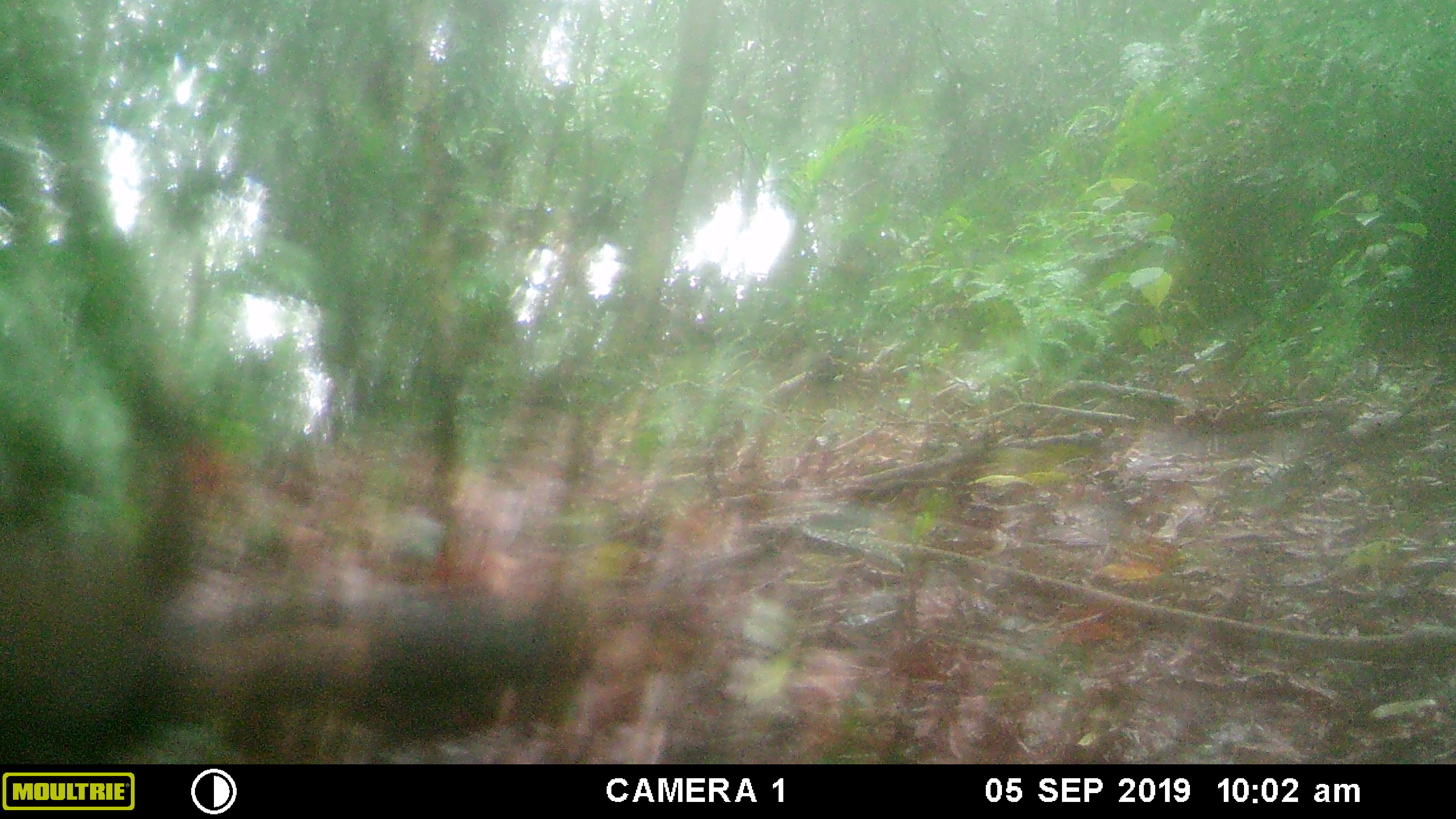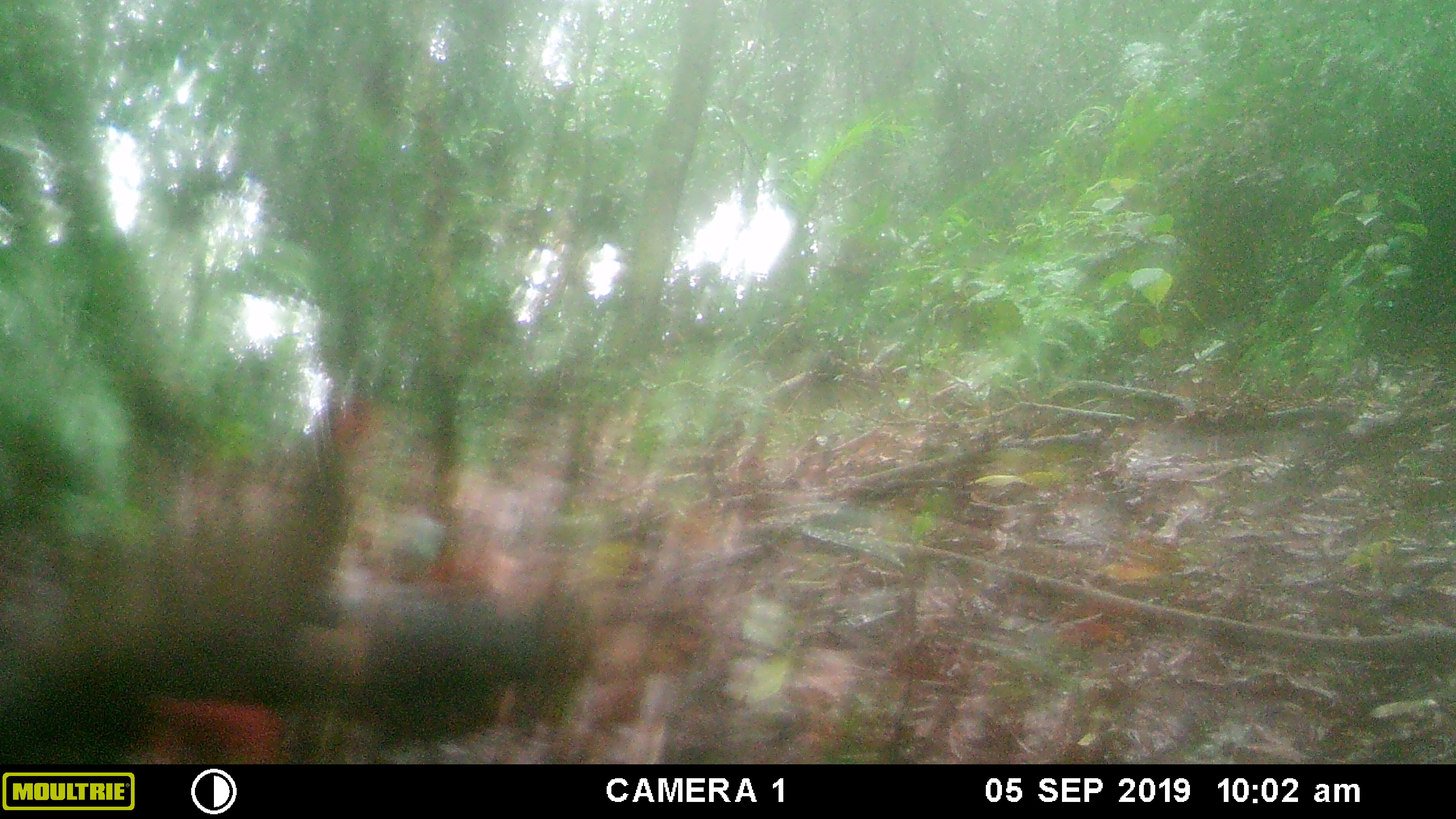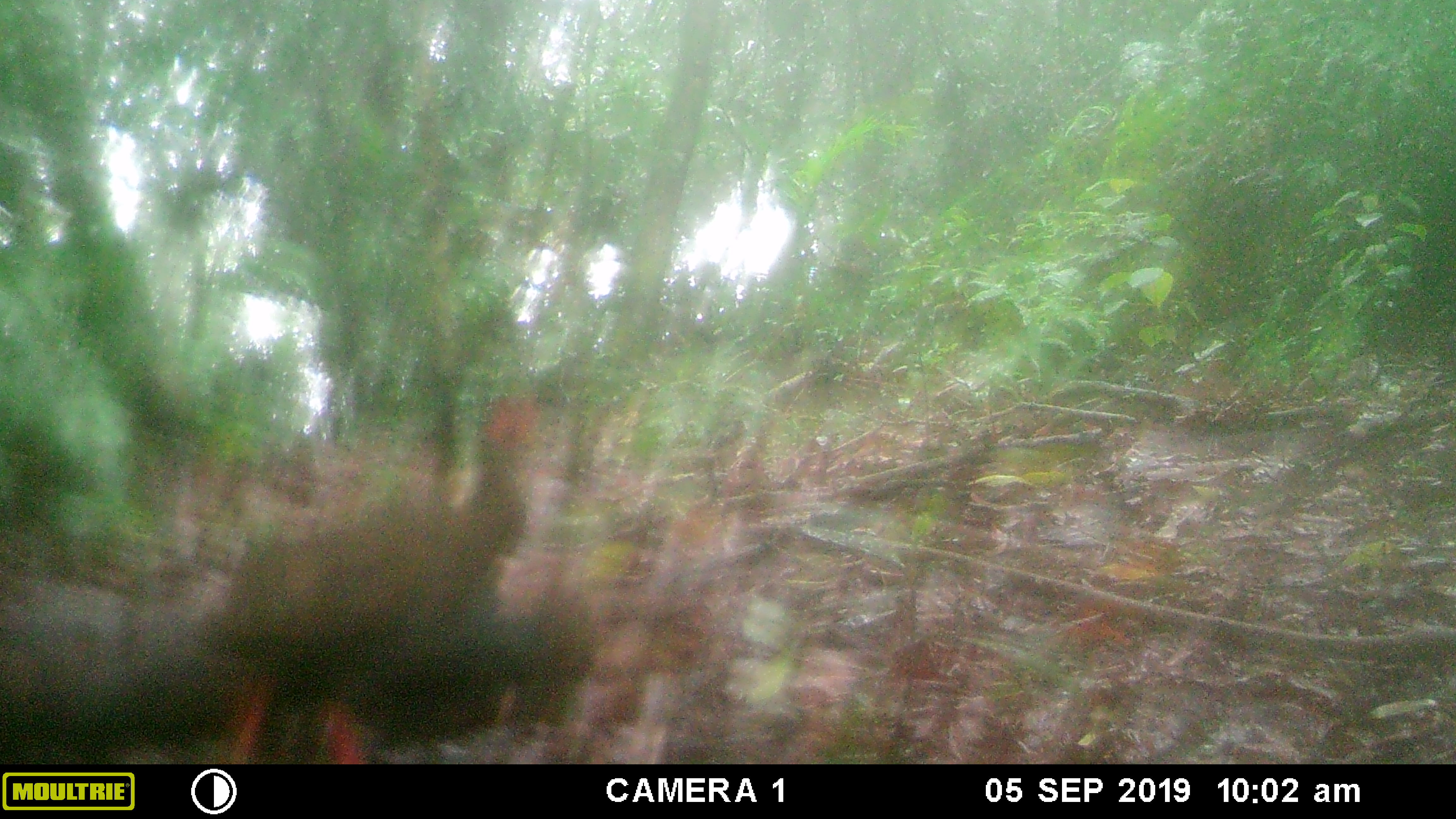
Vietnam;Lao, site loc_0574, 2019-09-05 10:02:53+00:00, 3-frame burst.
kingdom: Animalia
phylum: Chordata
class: Aves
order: Galliformes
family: Phasianidae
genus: Lophura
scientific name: Lophura nycthemera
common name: silver pheasant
Silver pheasant (Lophura nycthemera). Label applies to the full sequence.